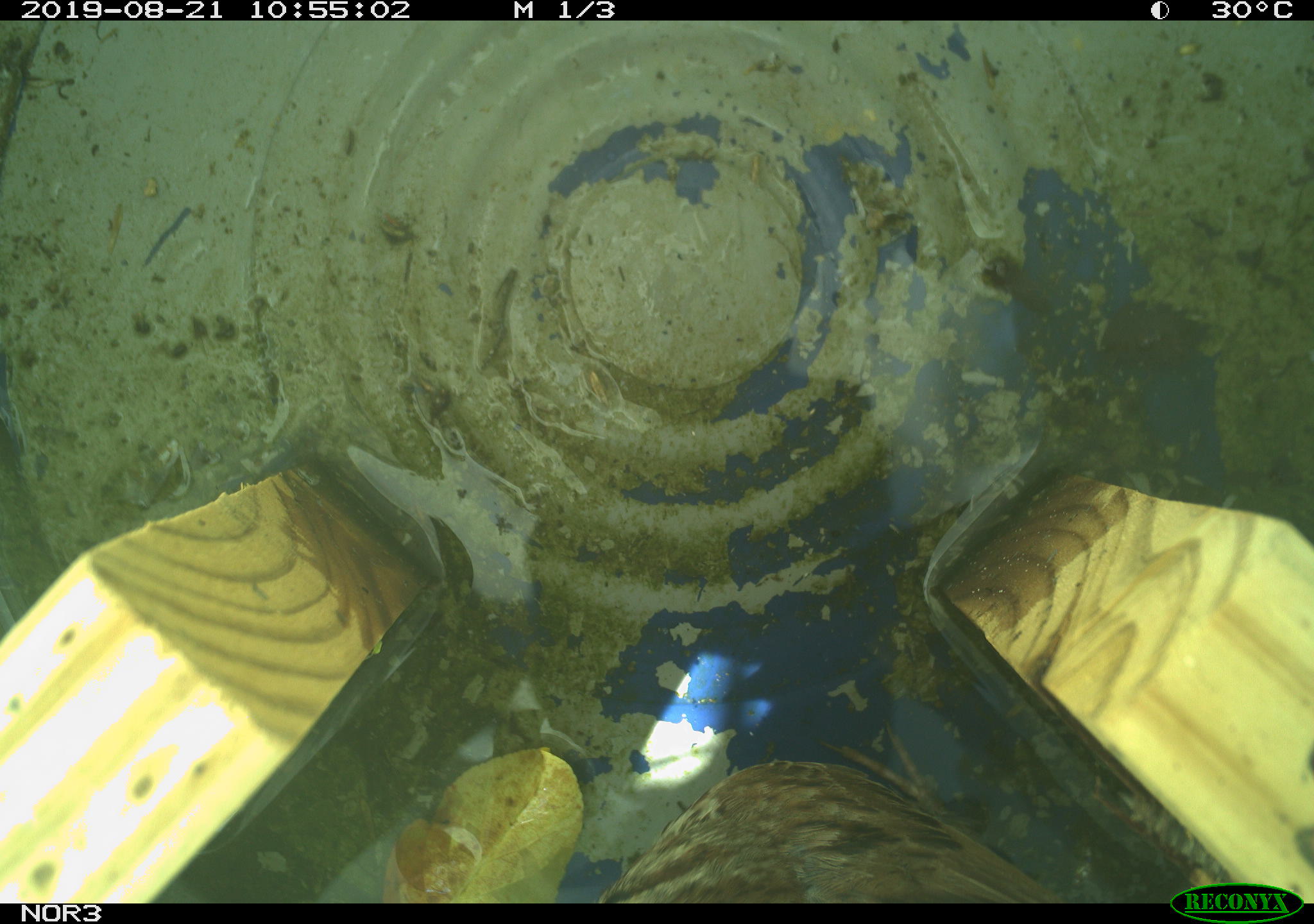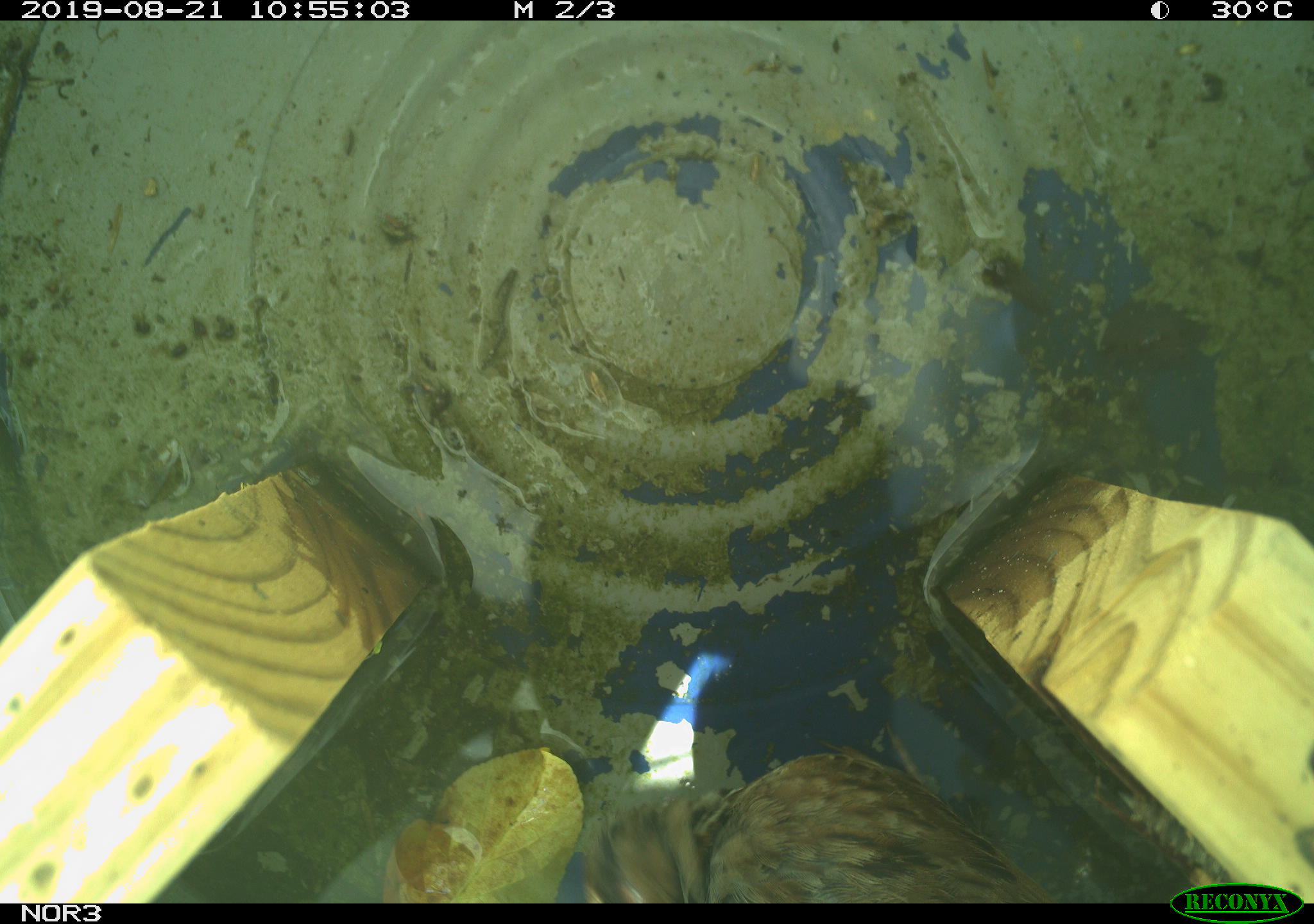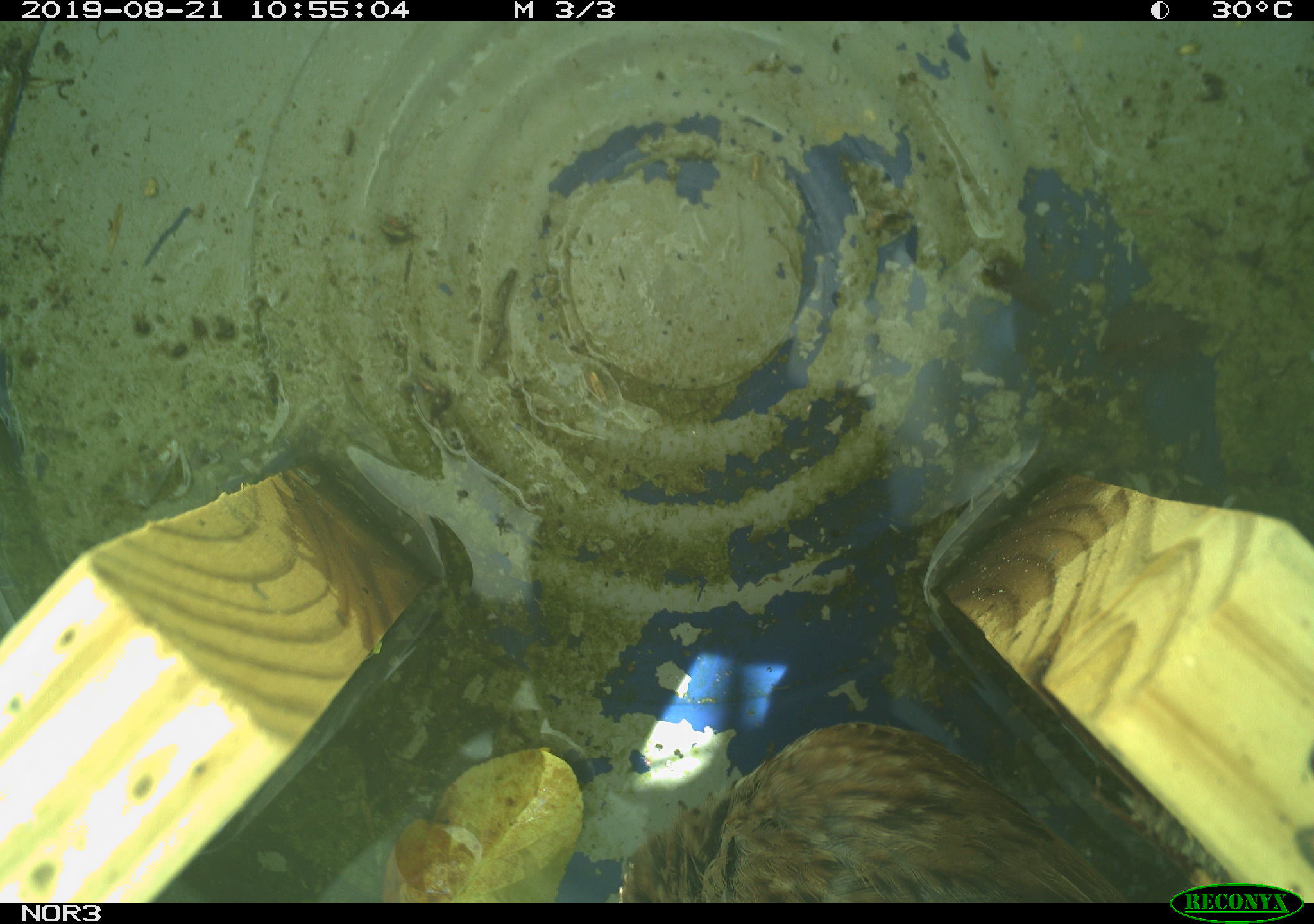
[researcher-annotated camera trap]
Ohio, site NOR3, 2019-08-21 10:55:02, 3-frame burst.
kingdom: Animalia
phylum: Chordata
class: Aves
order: Passeriformes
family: Passerellidae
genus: Melospiza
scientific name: Melospiza melodia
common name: song sparrow